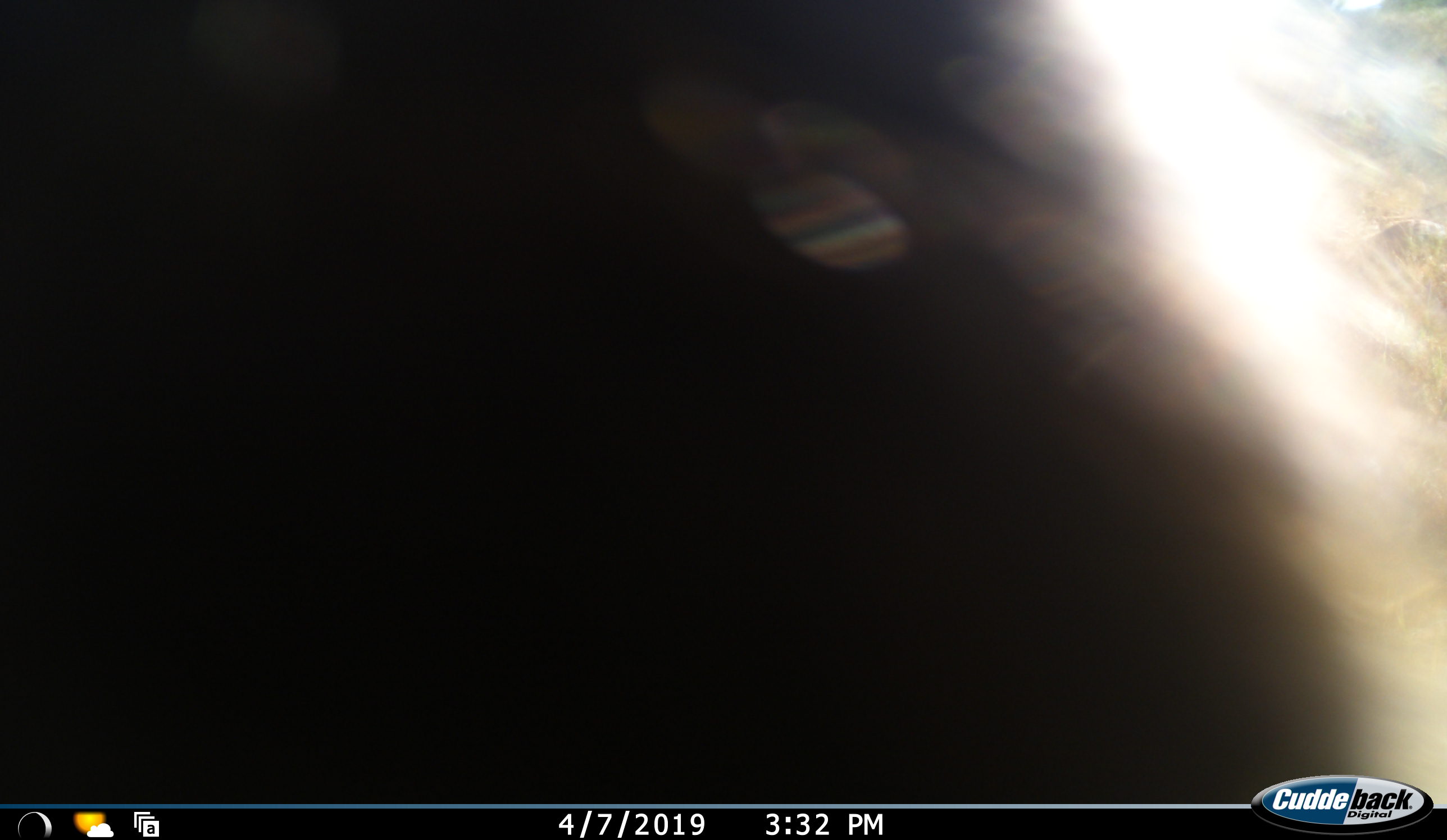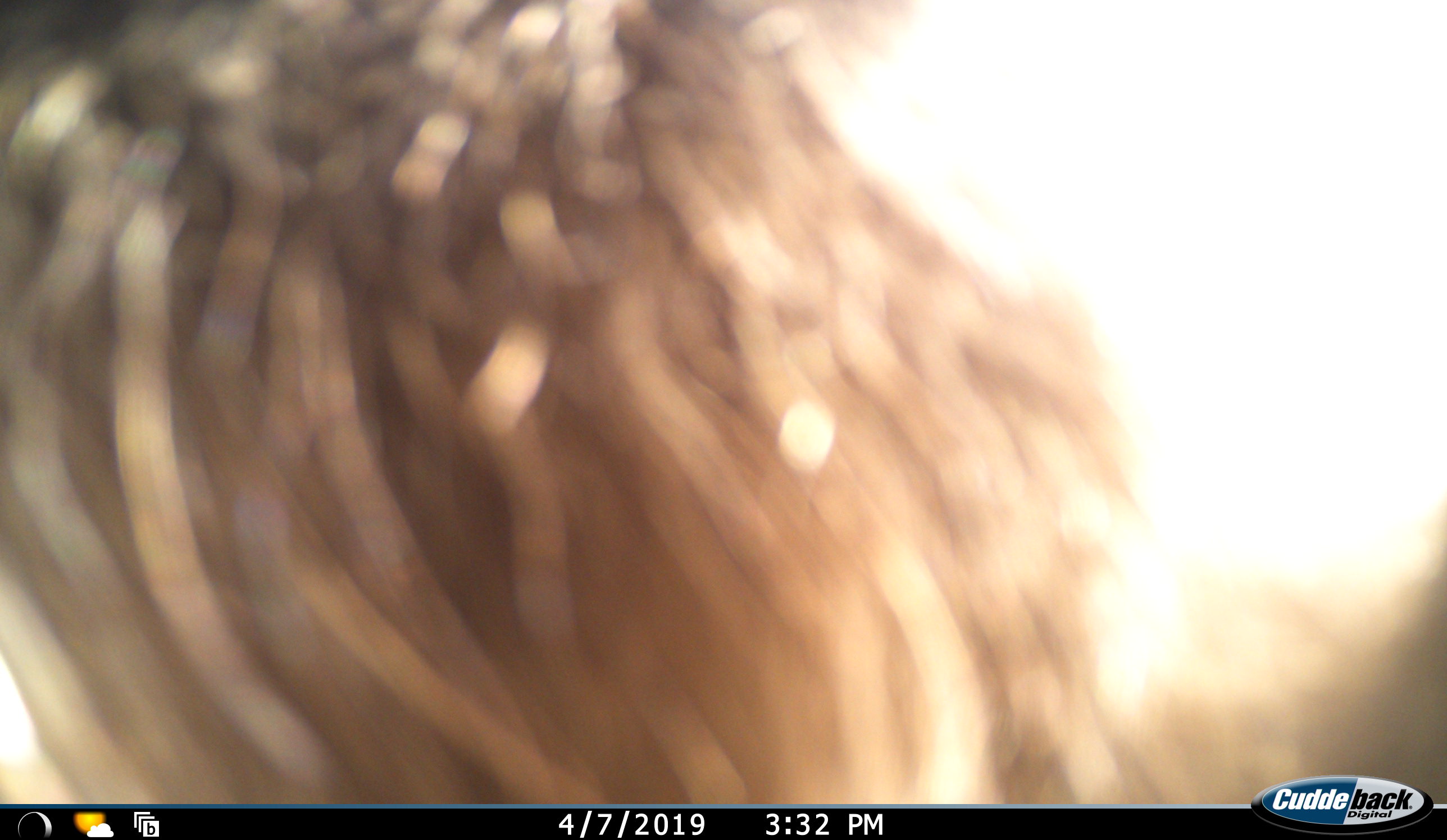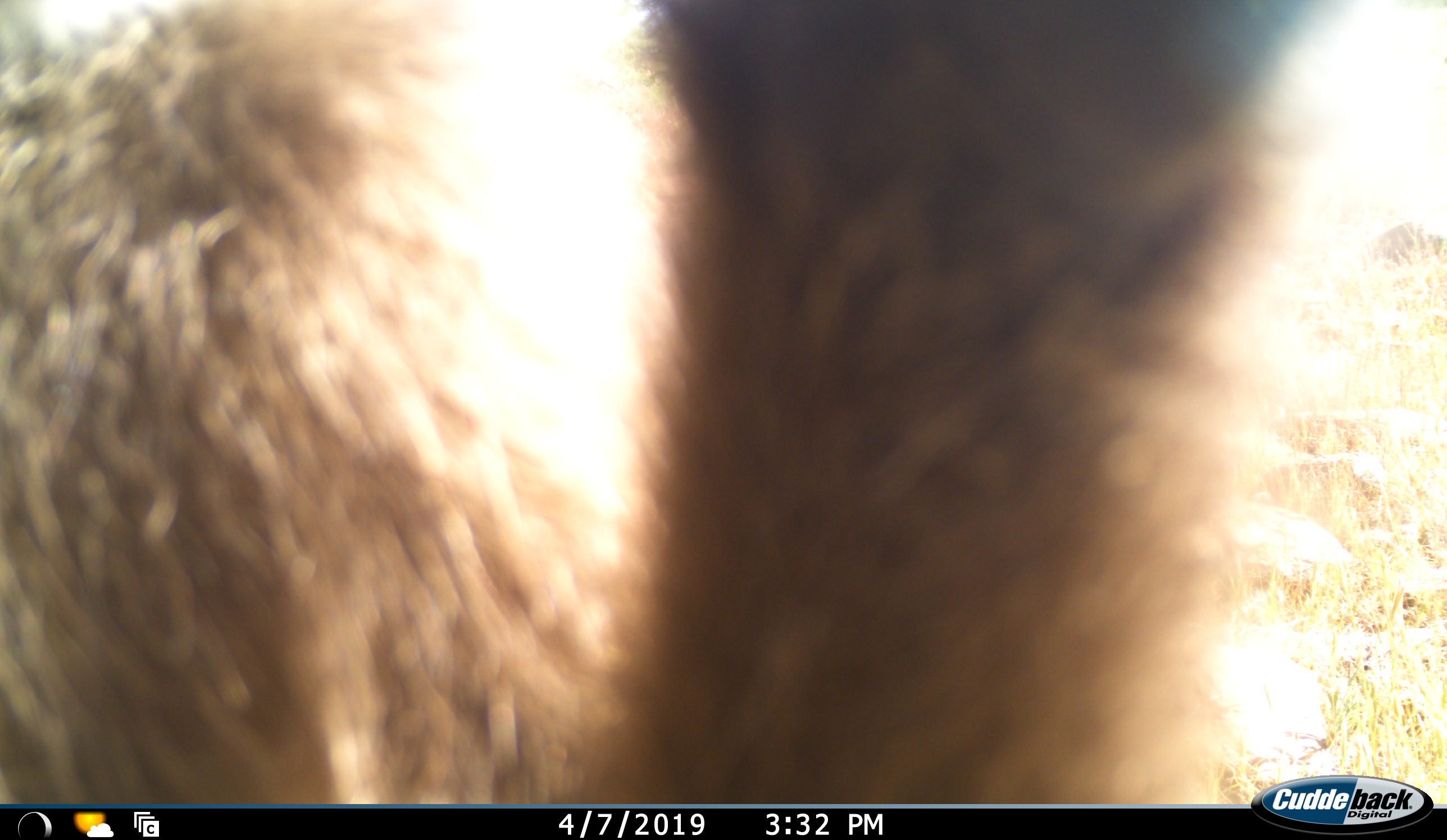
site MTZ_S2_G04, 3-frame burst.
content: unidentified animal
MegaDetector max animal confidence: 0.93